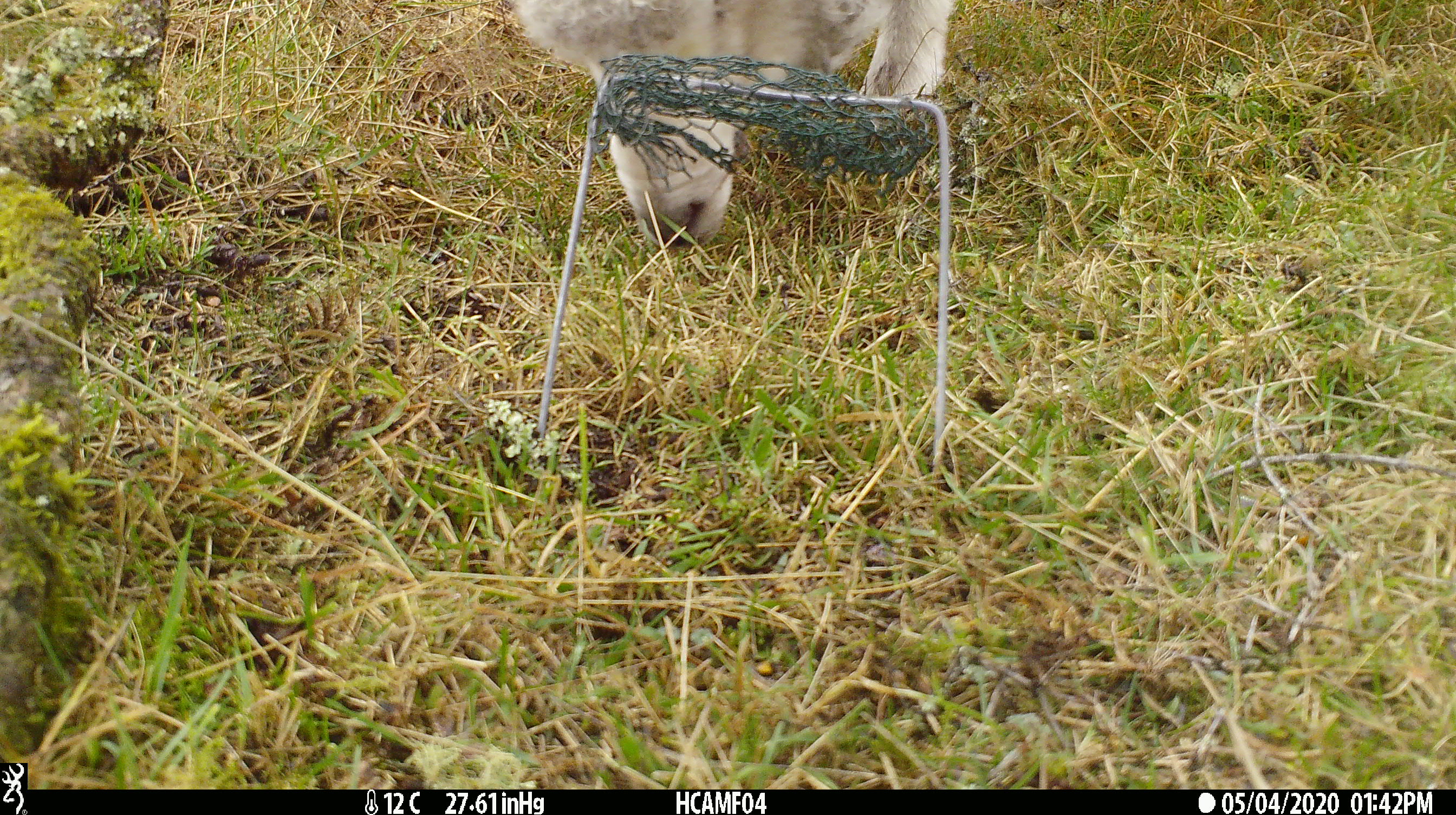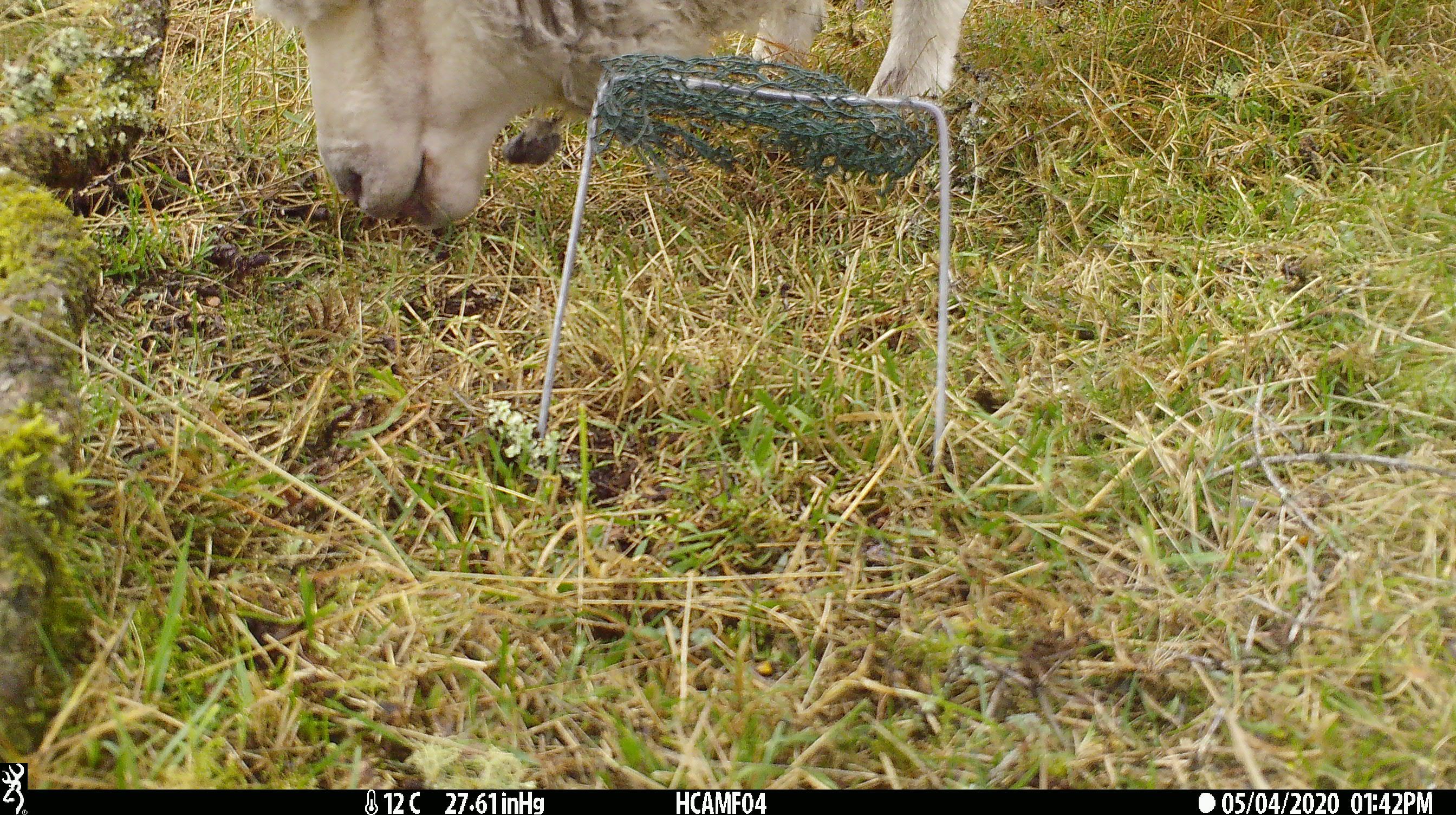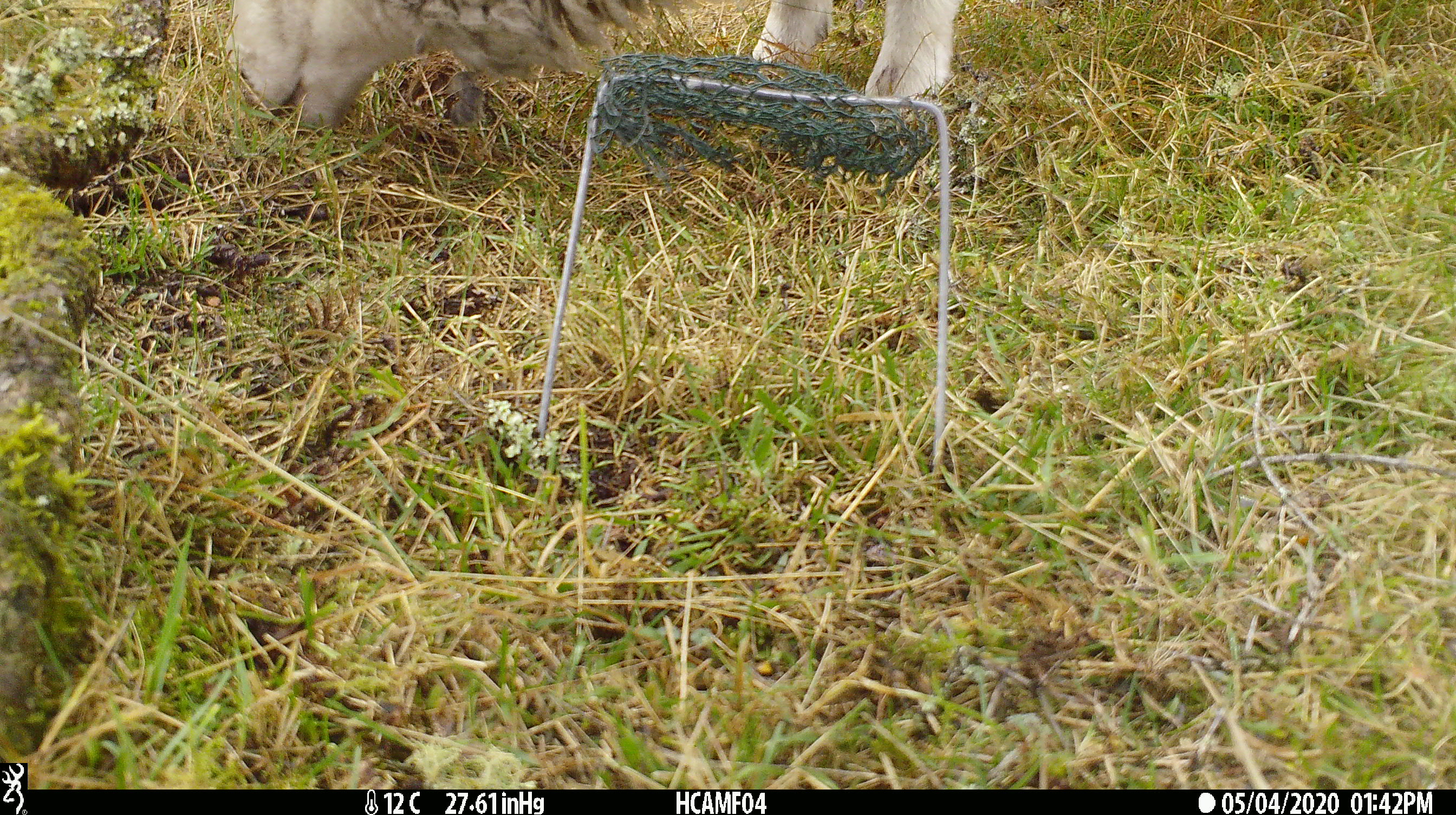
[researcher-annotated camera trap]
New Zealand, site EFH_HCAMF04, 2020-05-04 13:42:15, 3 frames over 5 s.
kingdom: Animalia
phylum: Chordata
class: Mammalia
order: Artiodactyla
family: Bovidae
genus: Ovis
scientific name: Ovis aries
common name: domestic sheep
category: sheep